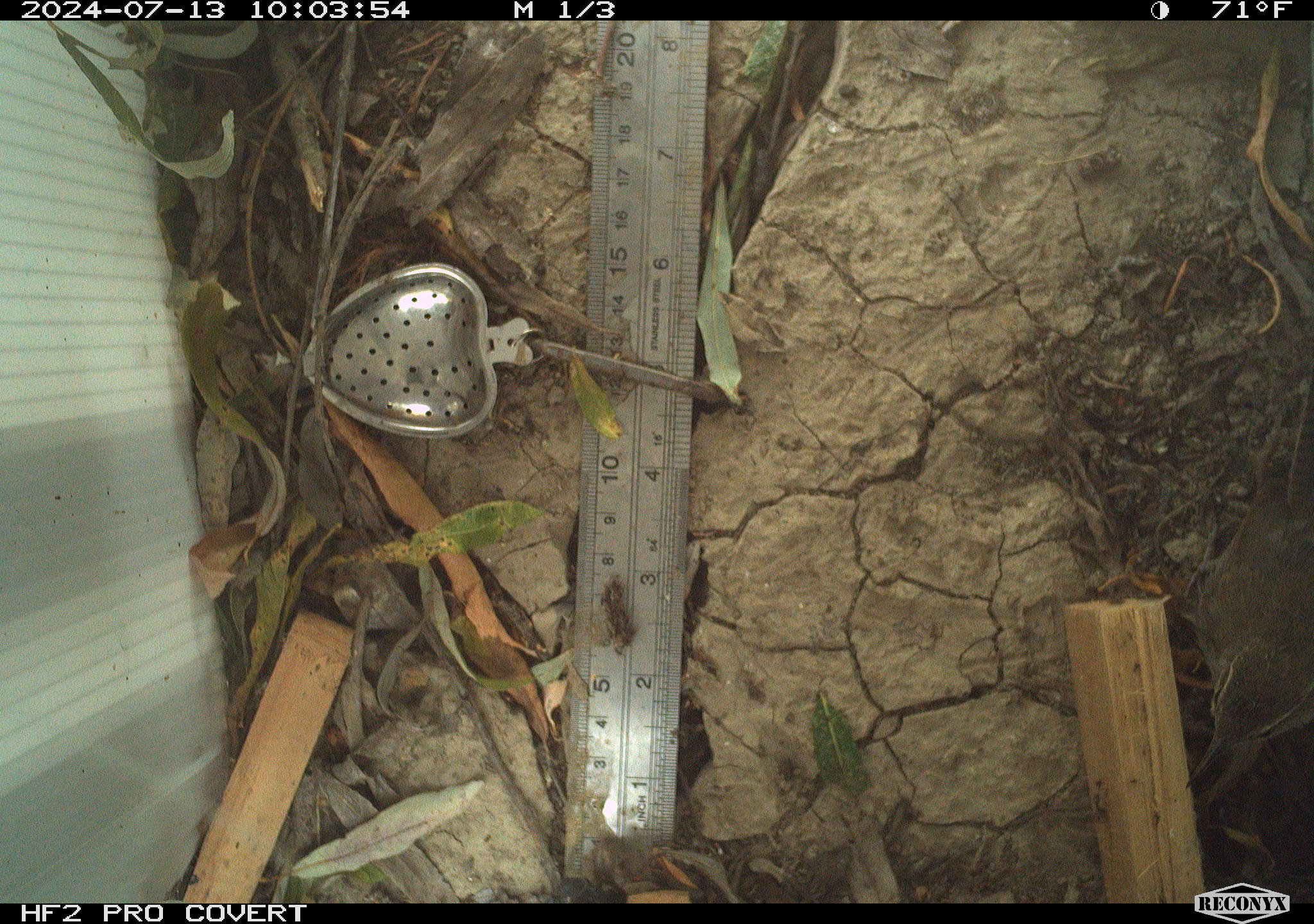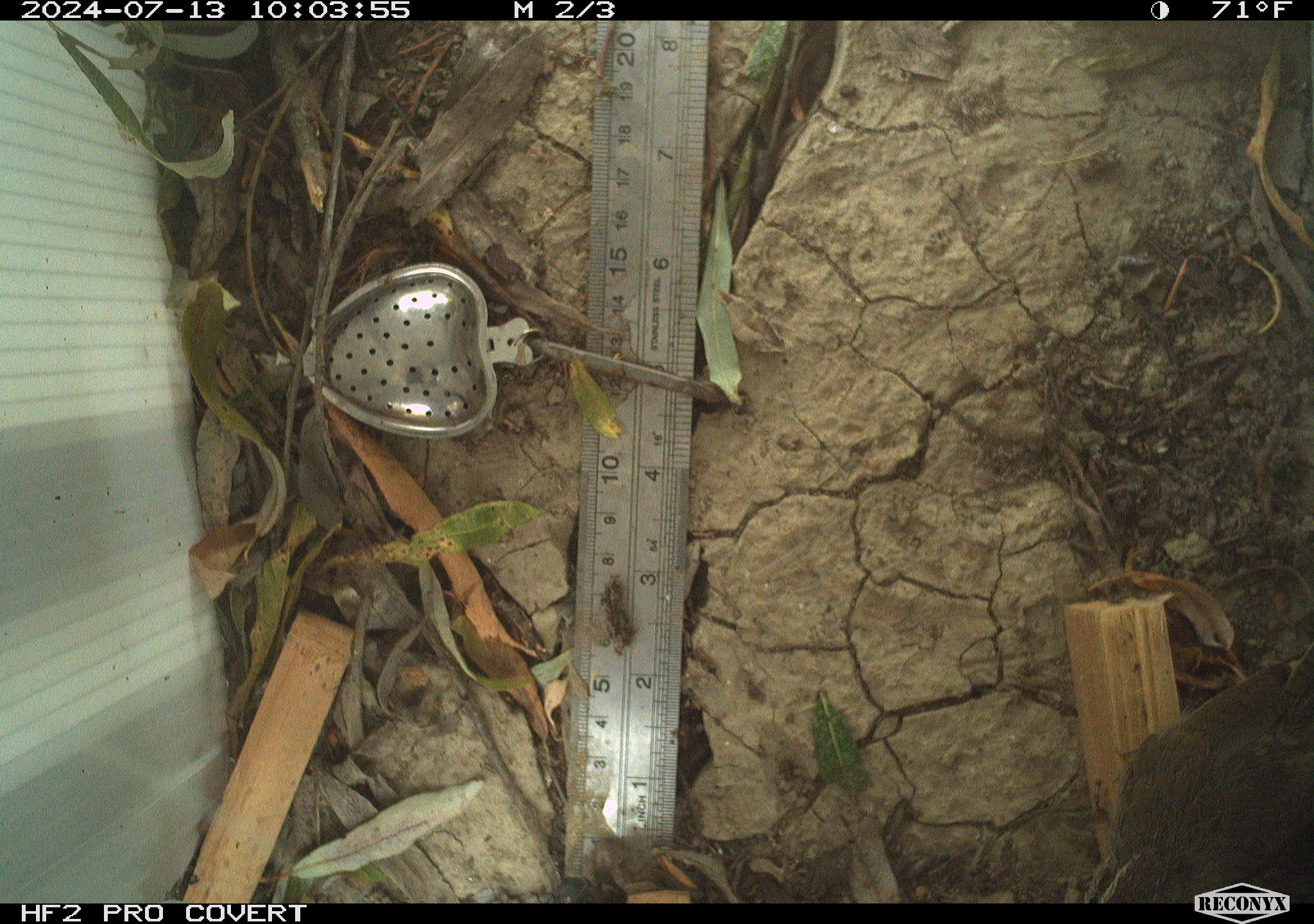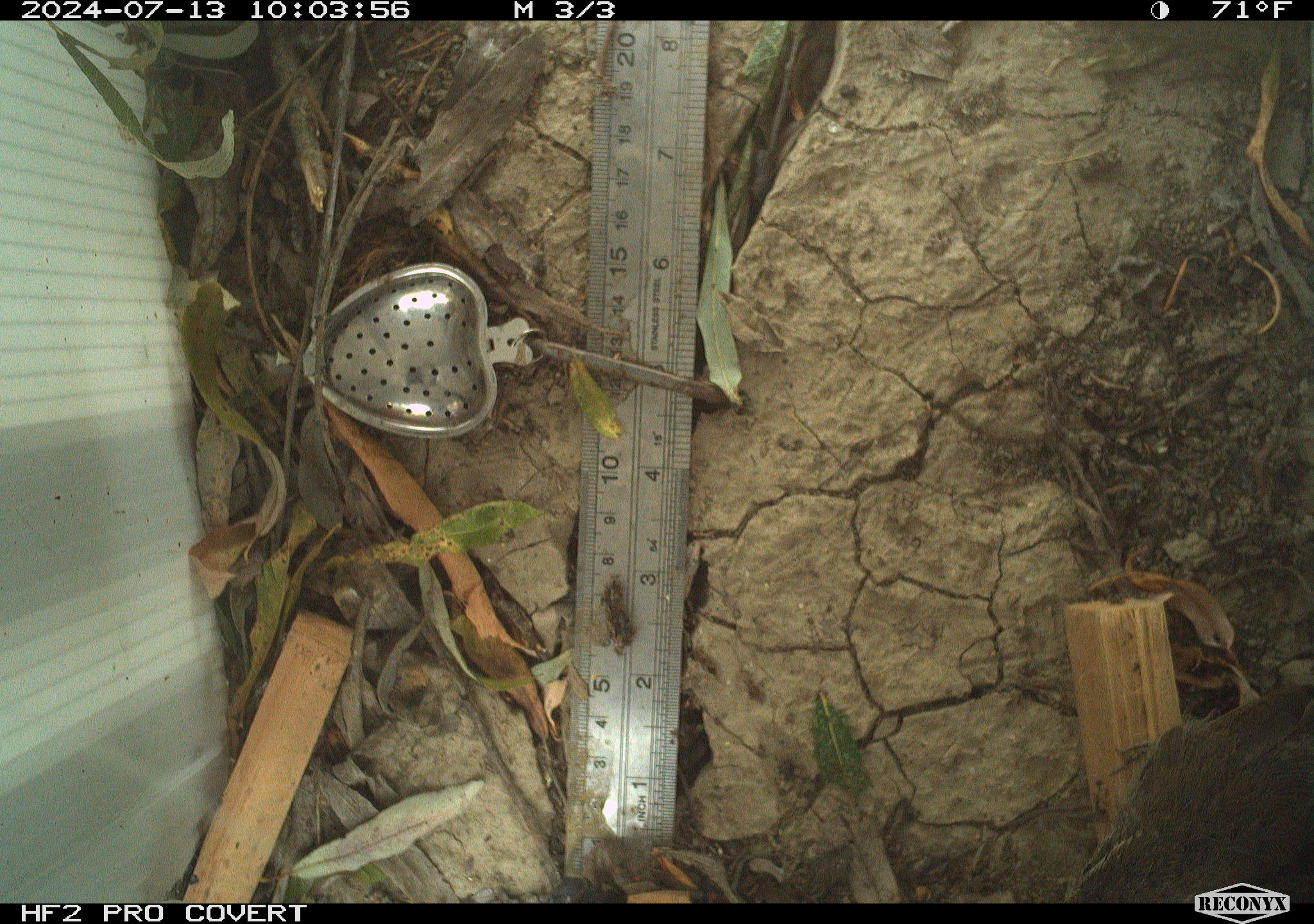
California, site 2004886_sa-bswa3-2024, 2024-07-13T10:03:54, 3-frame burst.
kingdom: Animalia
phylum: Chordata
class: Aves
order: Passeriformes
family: Troglodytidae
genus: Thryomanes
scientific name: Thryomanes bewickii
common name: bewick's wren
Bewick's wren (Thryomanes bewickii).